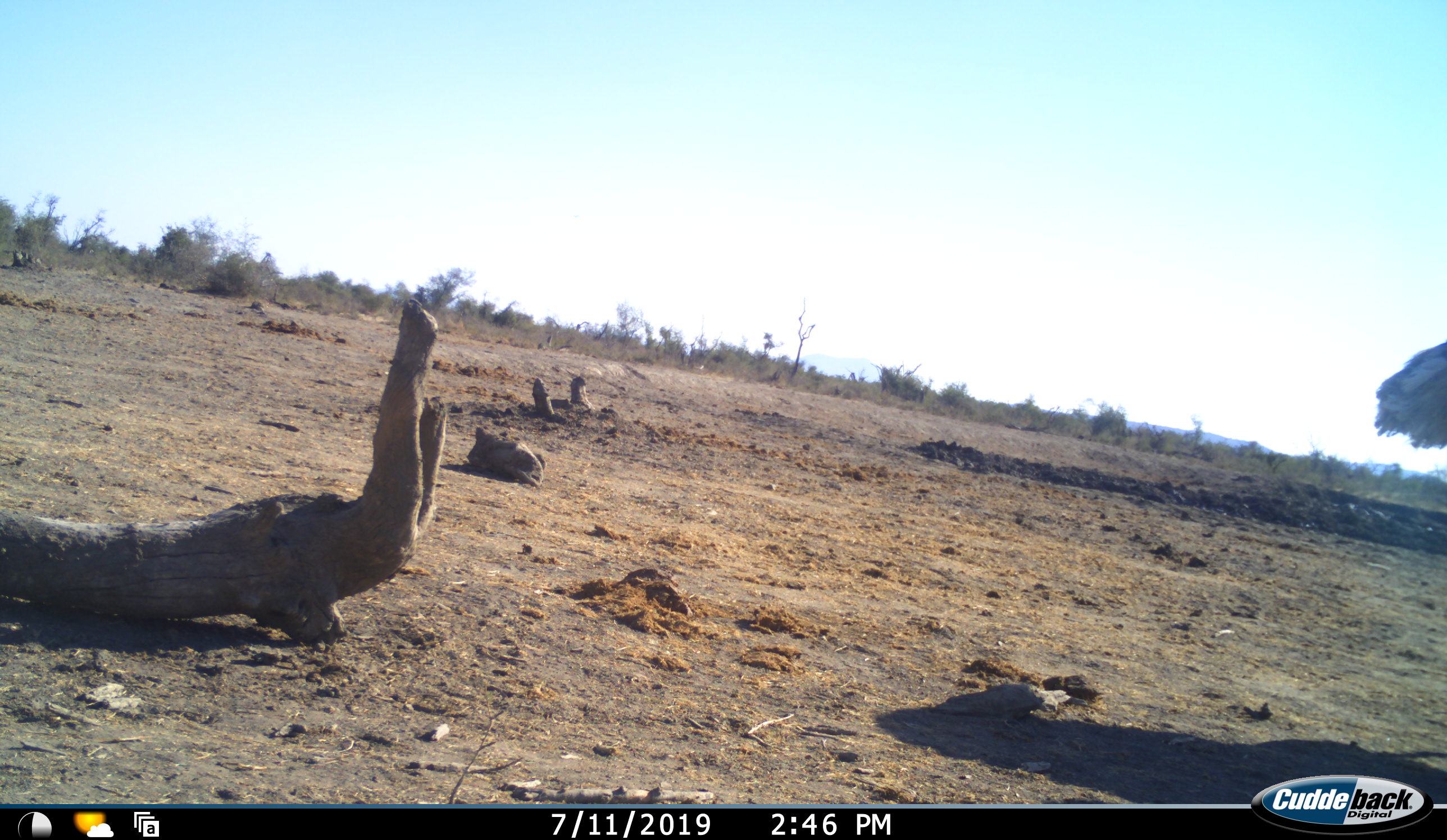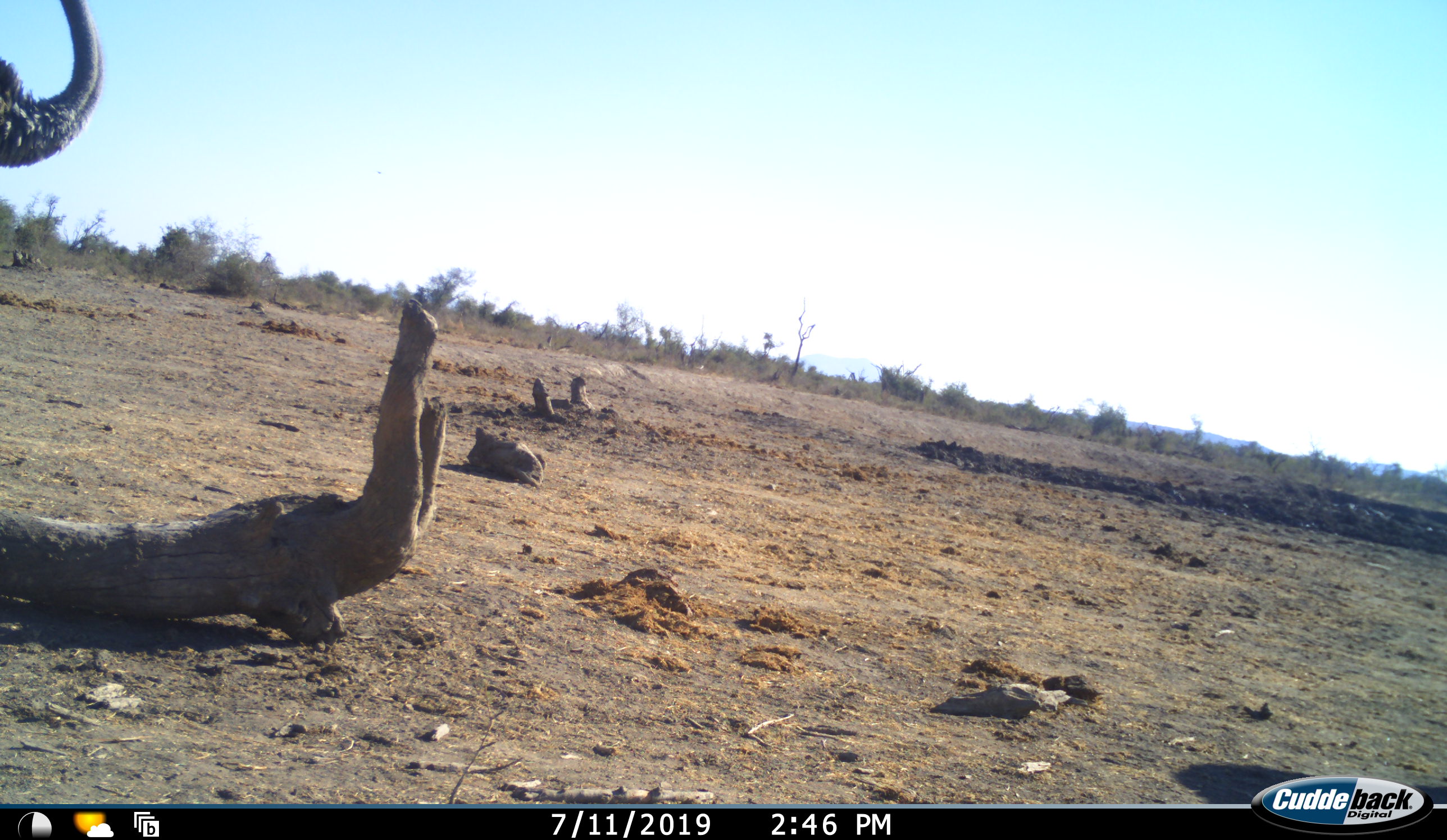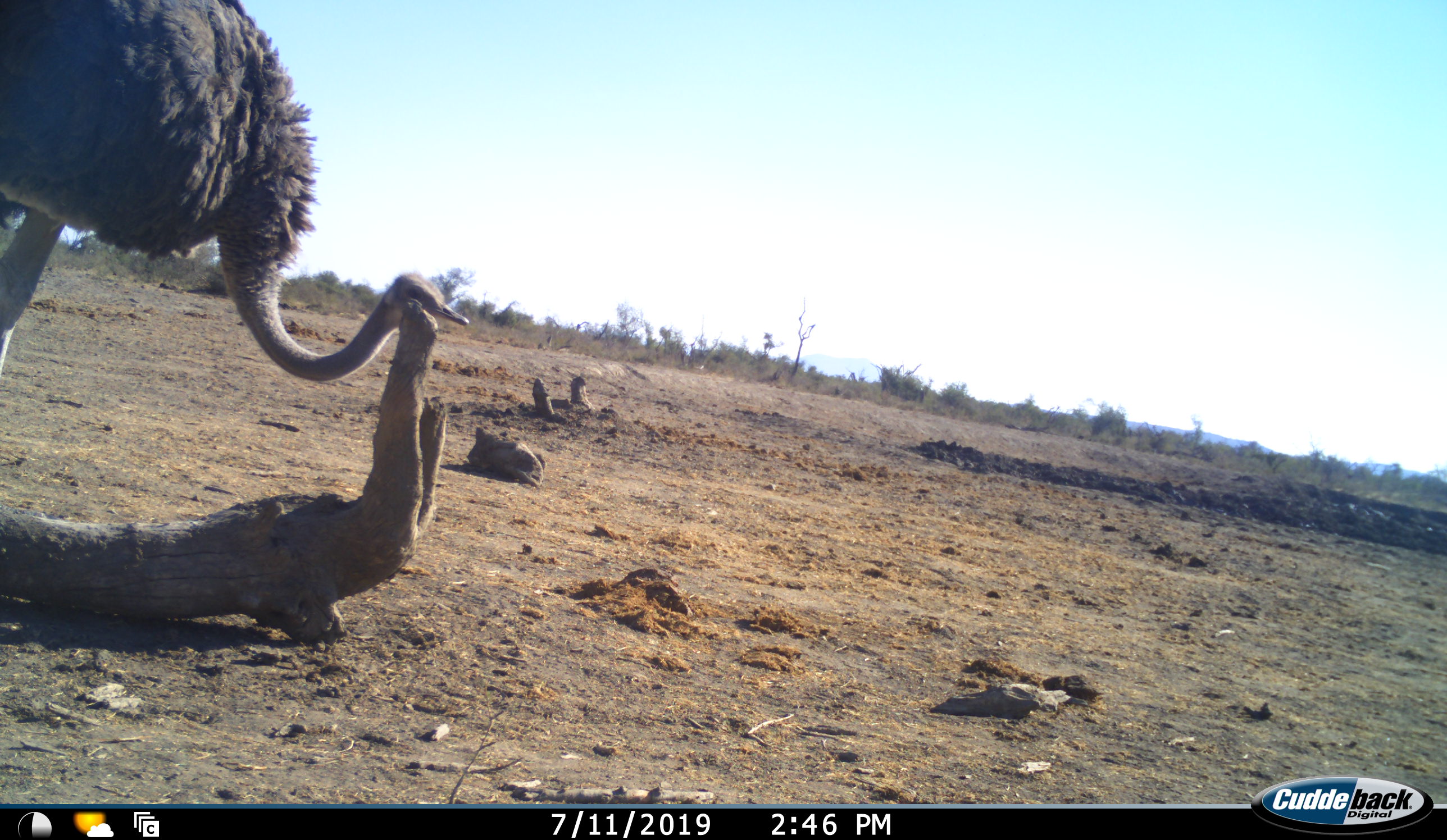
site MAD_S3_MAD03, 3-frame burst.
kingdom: Animalia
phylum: Chordata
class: Aves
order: Struthioniformes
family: Struthionidae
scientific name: Struthionidae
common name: ostrich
Ostrich (Struthionidae), count 1. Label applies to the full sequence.